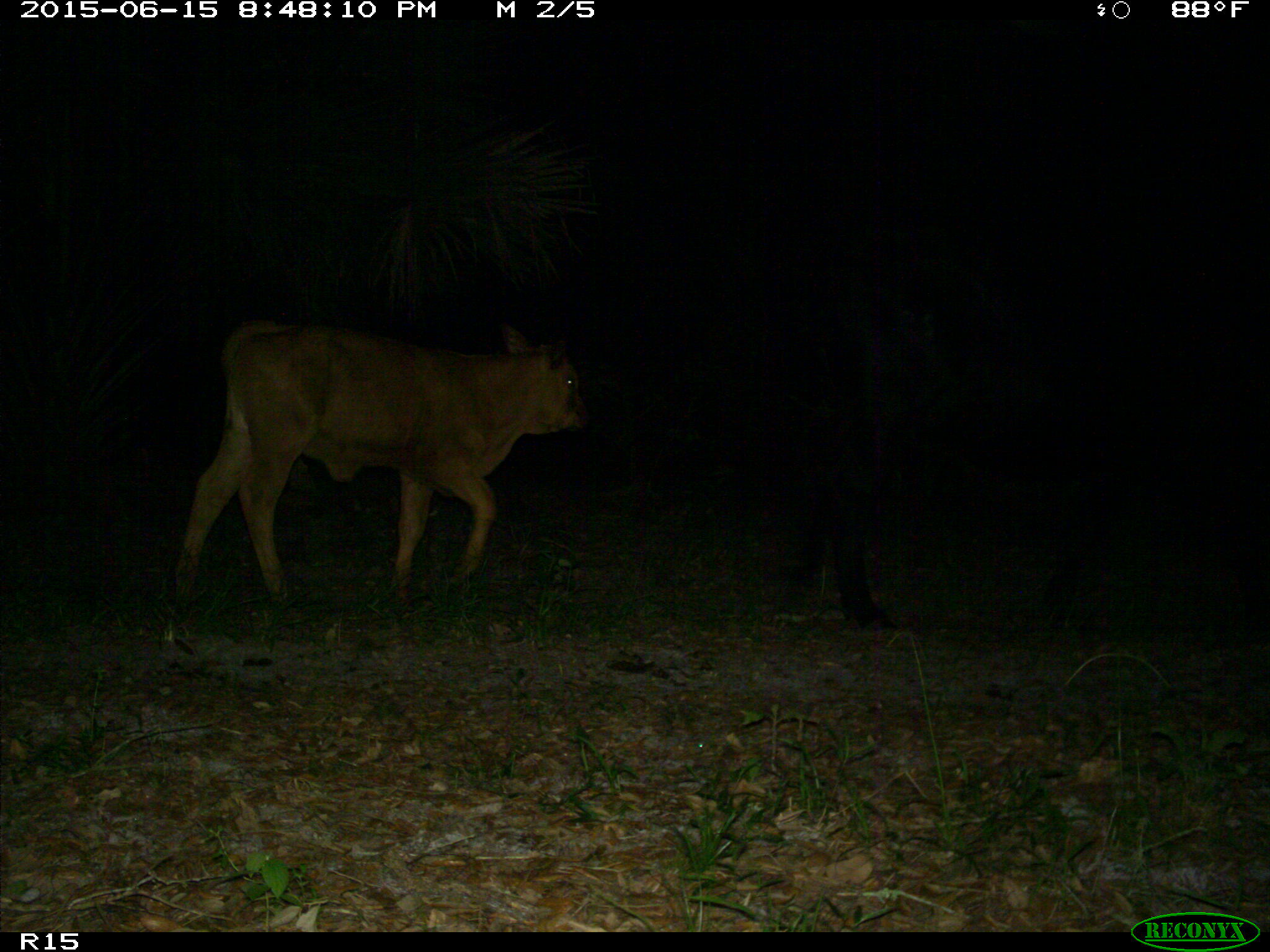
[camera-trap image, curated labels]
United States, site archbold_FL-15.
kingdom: Animalia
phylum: Chordata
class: Mammalia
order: Artiodactyla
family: Bovidae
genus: Bos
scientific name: Bos taurus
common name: domestic cow